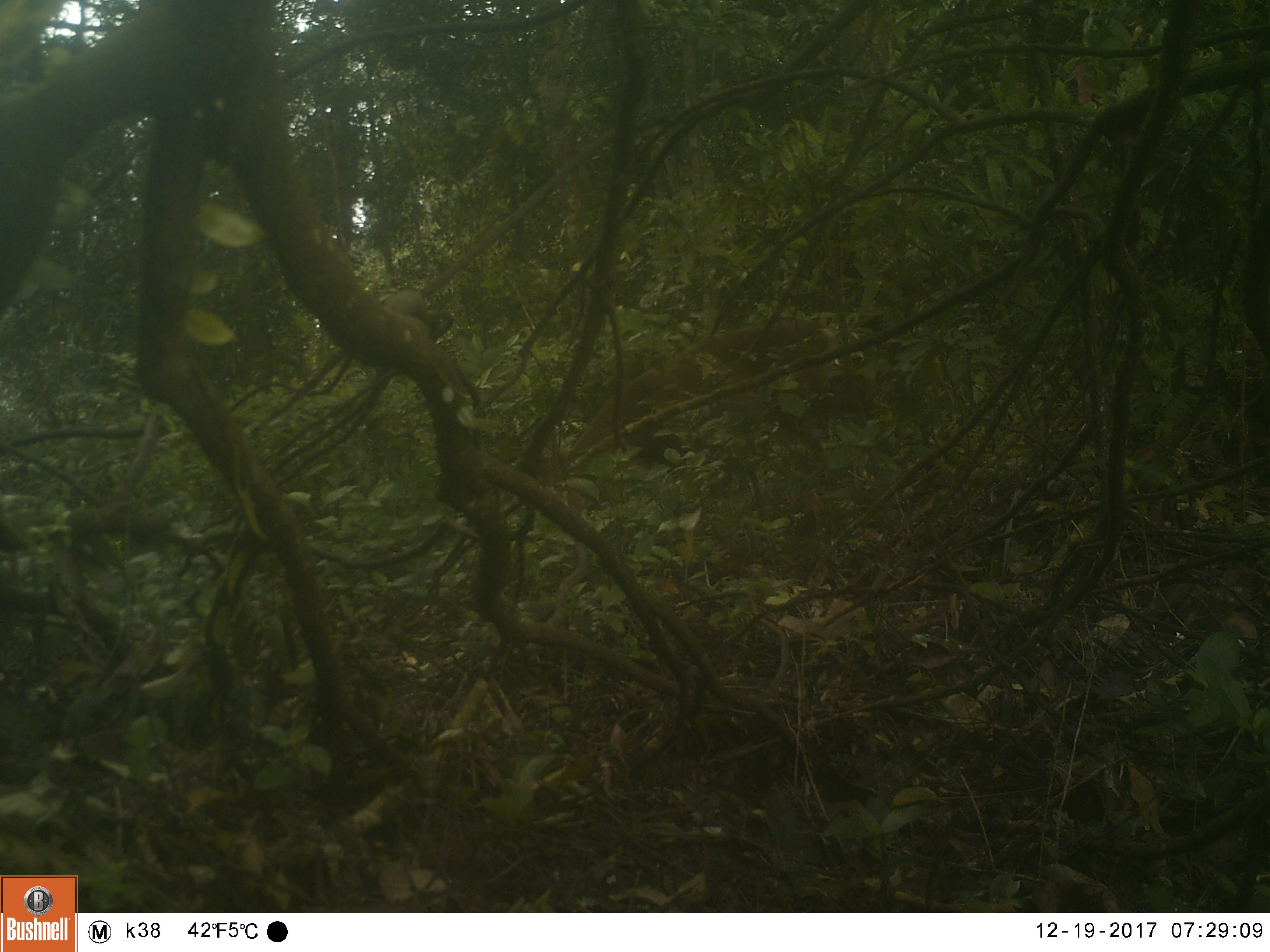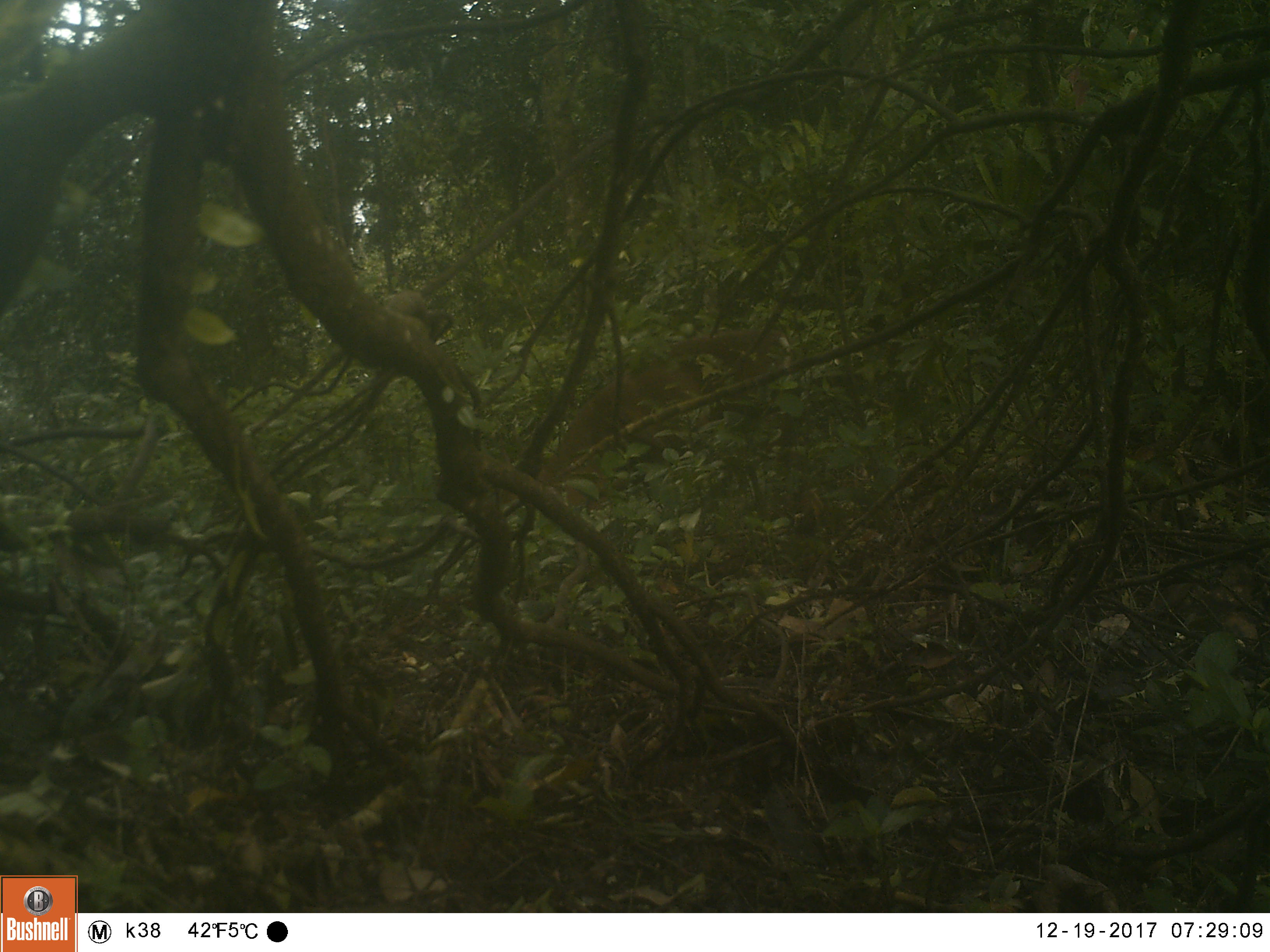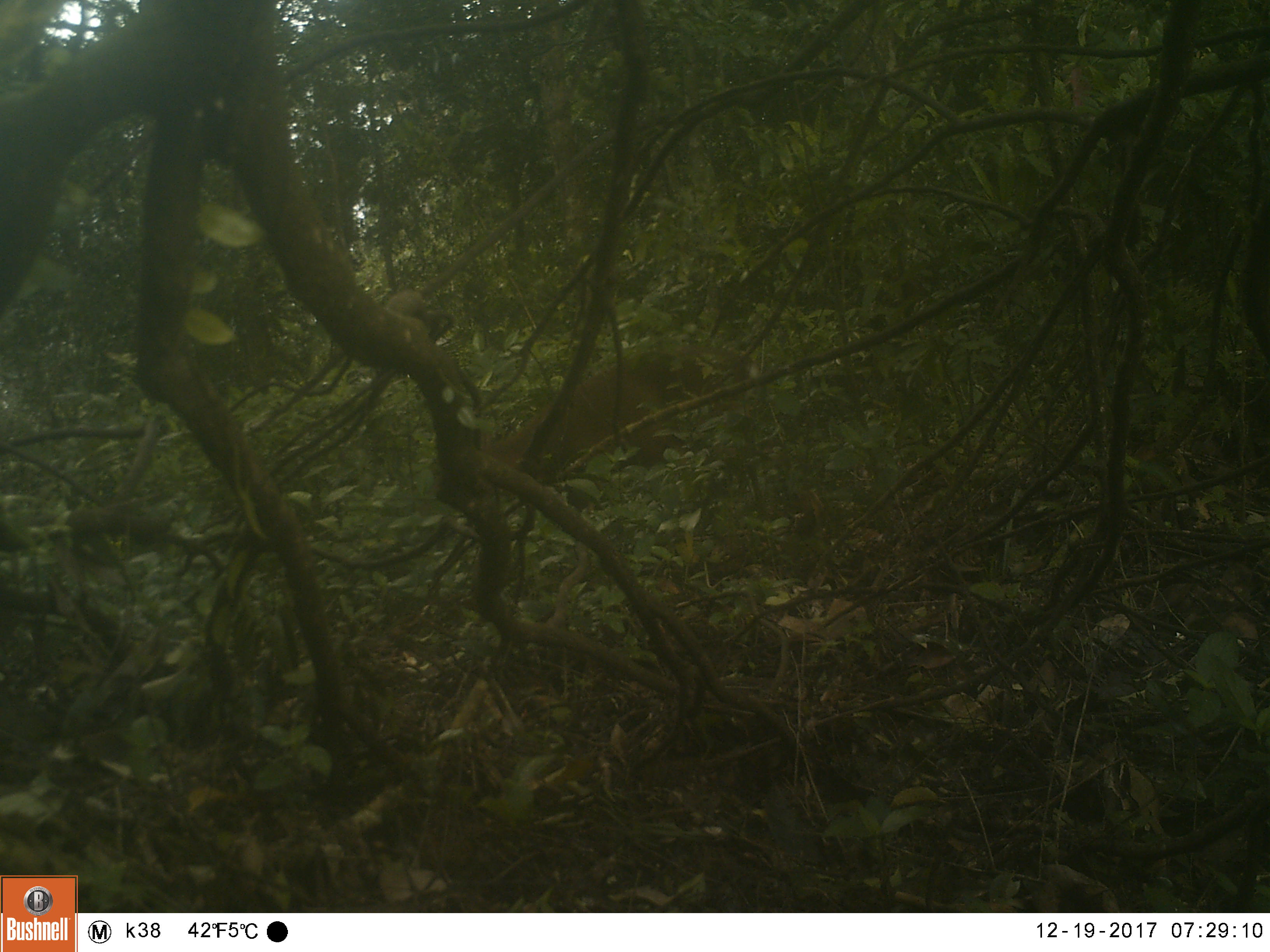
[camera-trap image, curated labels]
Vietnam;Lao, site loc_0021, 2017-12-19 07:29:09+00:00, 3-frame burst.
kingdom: Animalia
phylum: Chordata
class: Mammalia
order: Artiodactyla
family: Cervidae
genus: Muntiacus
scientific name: Muntiacus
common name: muntjacs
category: unidentified muntjac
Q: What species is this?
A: Unidentified muntjac (muntjacs) (Muntiacus).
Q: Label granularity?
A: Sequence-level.